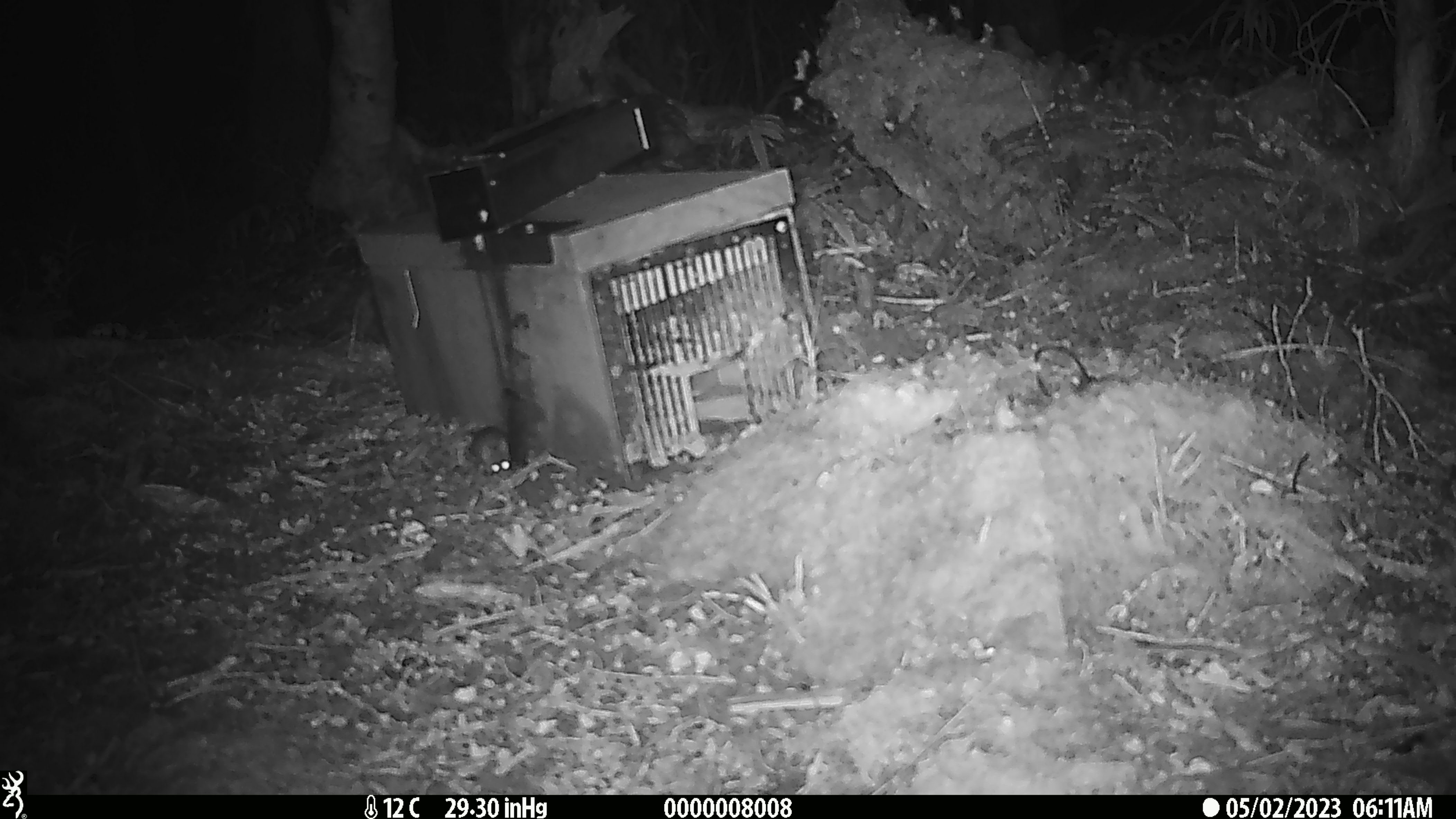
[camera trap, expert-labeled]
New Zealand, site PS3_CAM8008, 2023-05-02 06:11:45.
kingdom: Animalia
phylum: Chordata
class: Mammalia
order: Rodentia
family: Muridae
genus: Mus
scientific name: Mus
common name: mouse